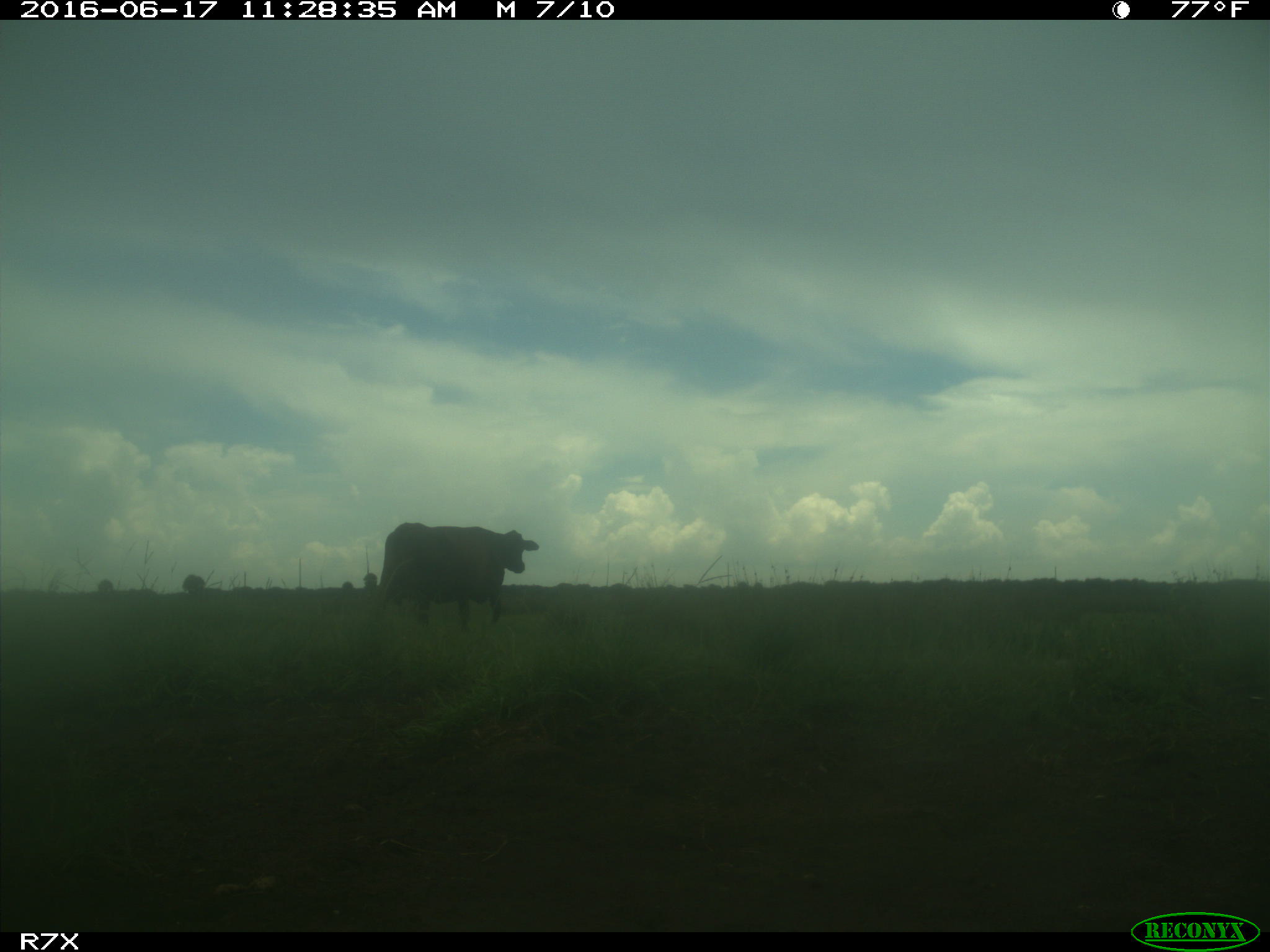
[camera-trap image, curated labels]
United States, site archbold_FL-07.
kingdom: Animalia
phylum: Chordata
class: Mammalia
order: Artiodactyla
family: Bovidae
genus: Bos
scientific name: Bos taurus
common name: domestic cow